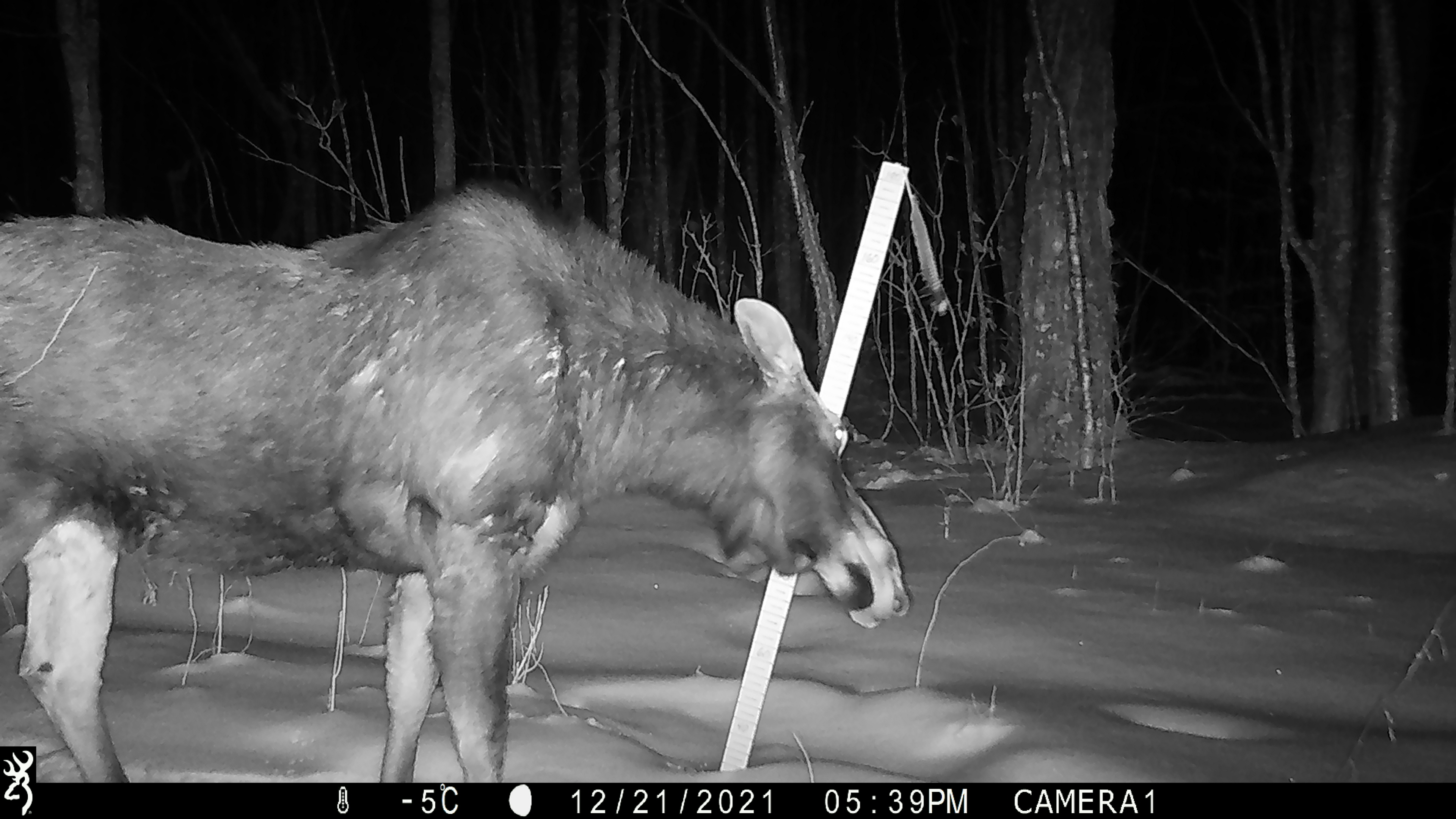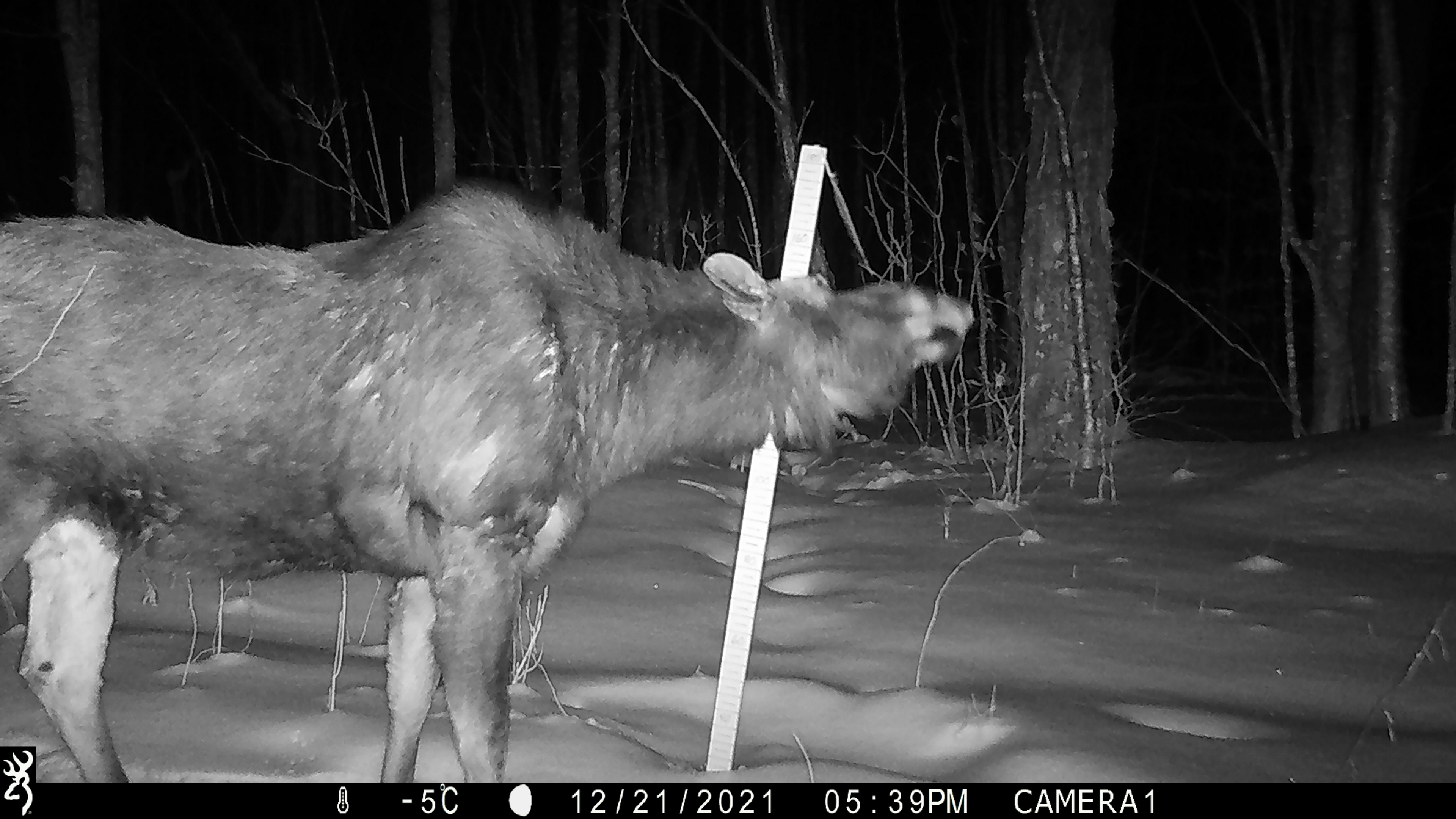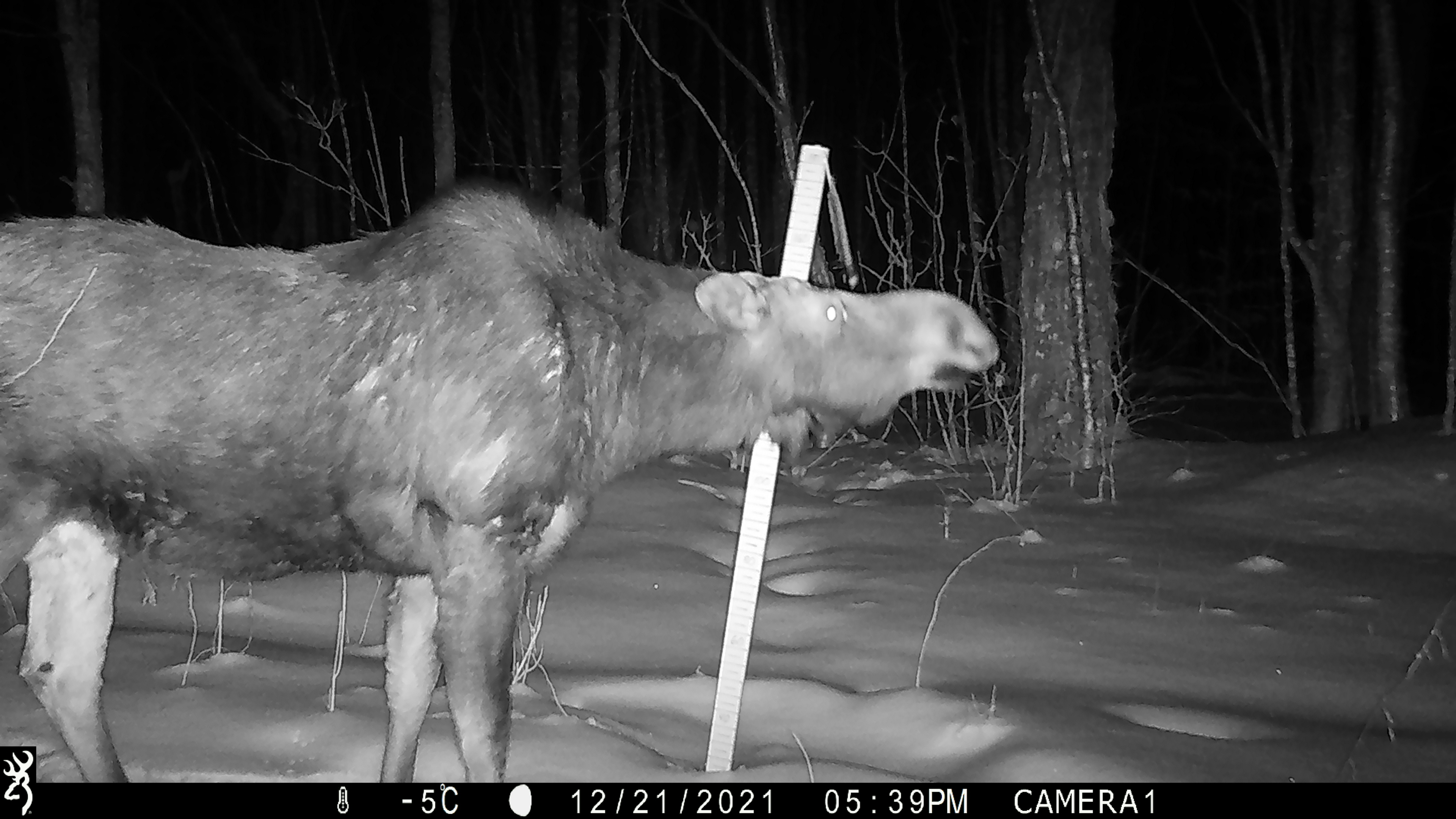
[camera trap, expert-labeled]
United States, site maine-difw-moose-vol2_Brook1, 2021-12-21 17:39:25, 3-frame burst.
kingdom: Animalia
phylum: Chordata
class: Mammalia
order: Artiodactyla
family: Cervidae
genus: Alces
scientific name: Alces alces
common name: moose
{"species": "moose (Alces alces)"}